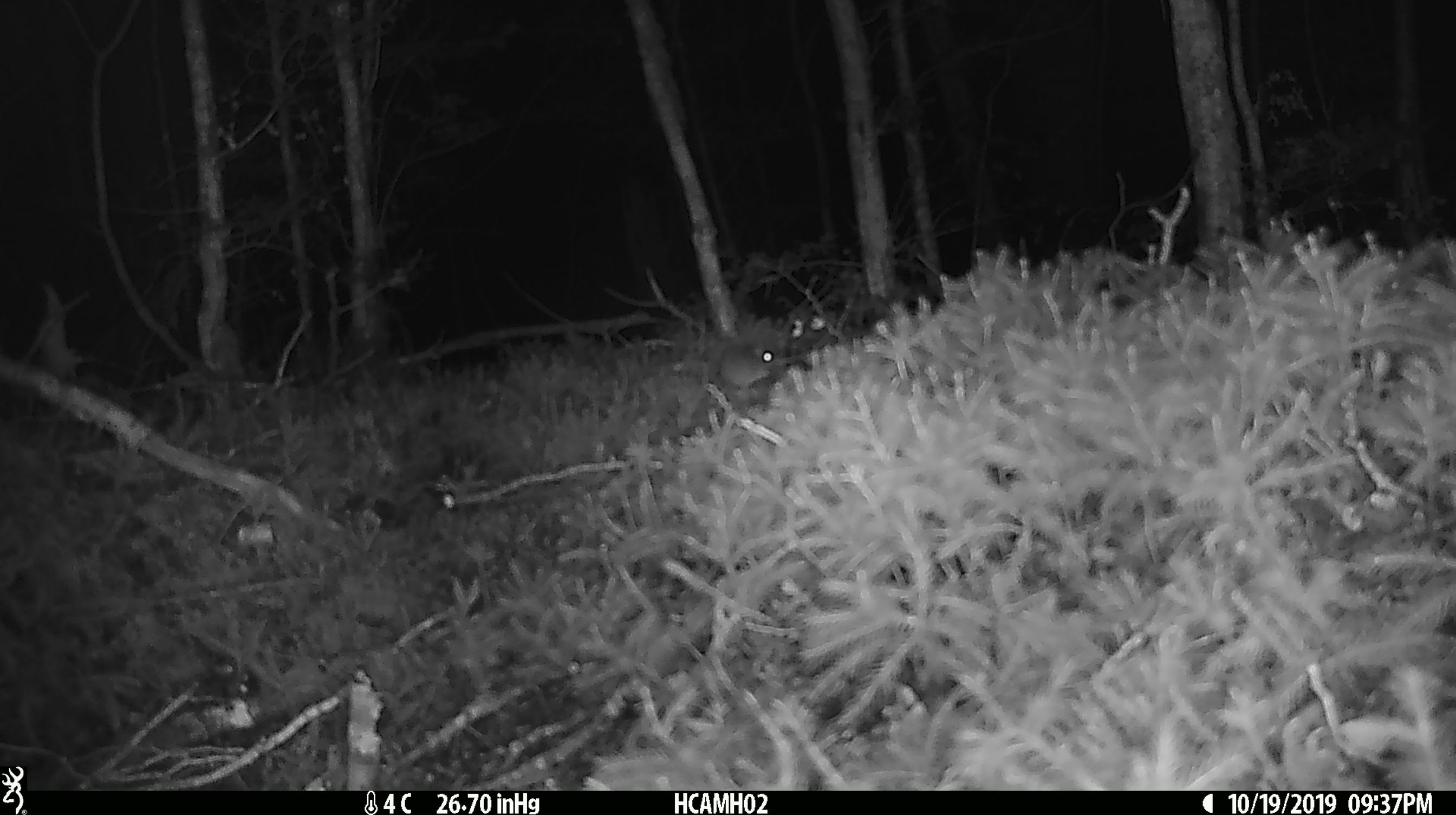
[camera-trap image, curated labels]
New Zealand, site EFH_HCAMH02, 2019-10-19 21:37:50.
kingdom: Animalia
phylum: Chordata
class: Mammalia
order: Rodentia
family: Muridae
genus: Mus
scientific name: Mus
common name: mouse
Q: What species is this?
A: Mouse (Mus).